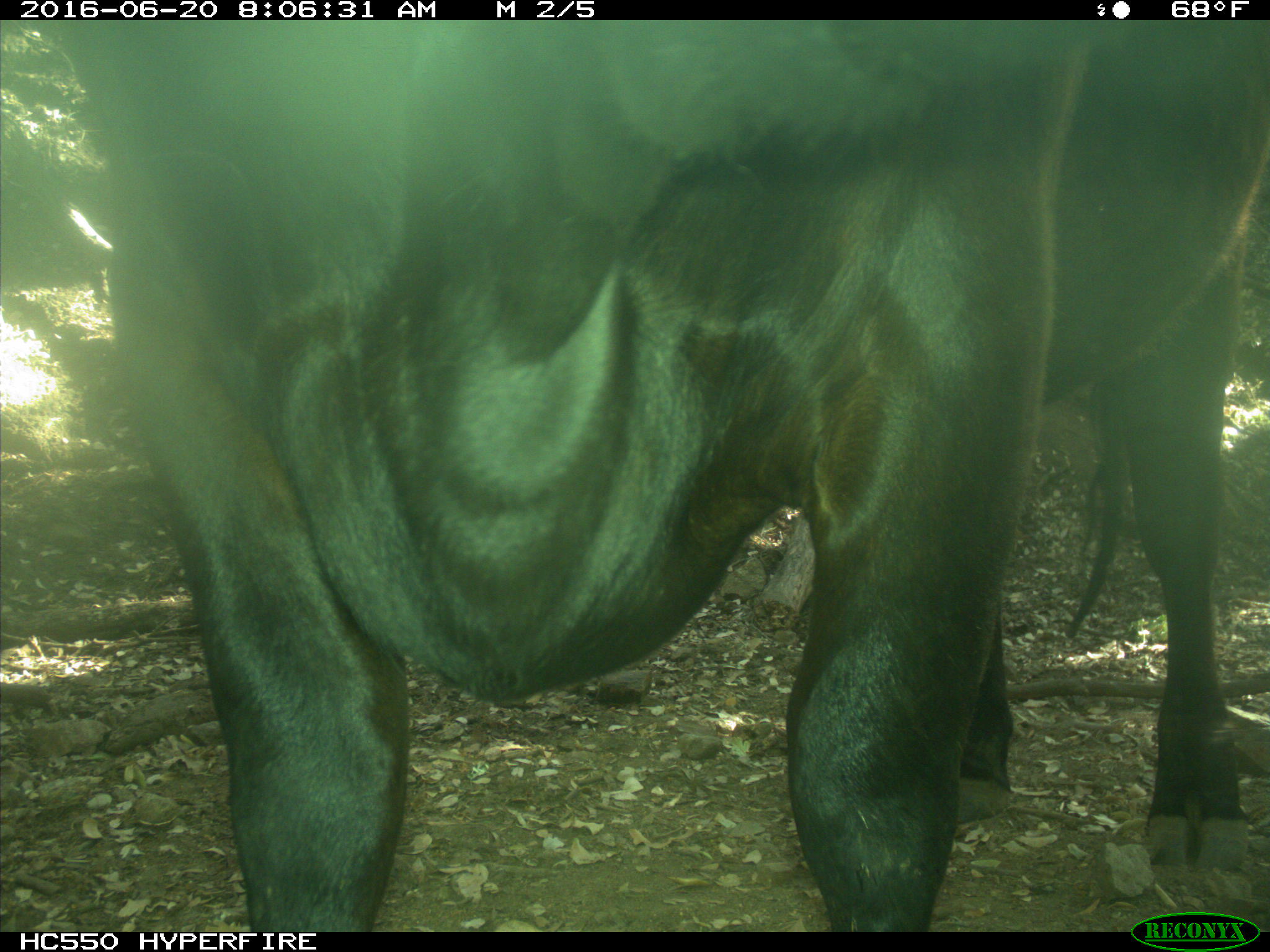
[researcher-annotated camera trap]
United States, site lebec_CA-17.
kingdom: Animalia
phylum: Chordata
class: Mammalia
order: Artiodactyla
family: Bovidae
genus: Bos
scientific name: Bos taurus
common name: domestic cow